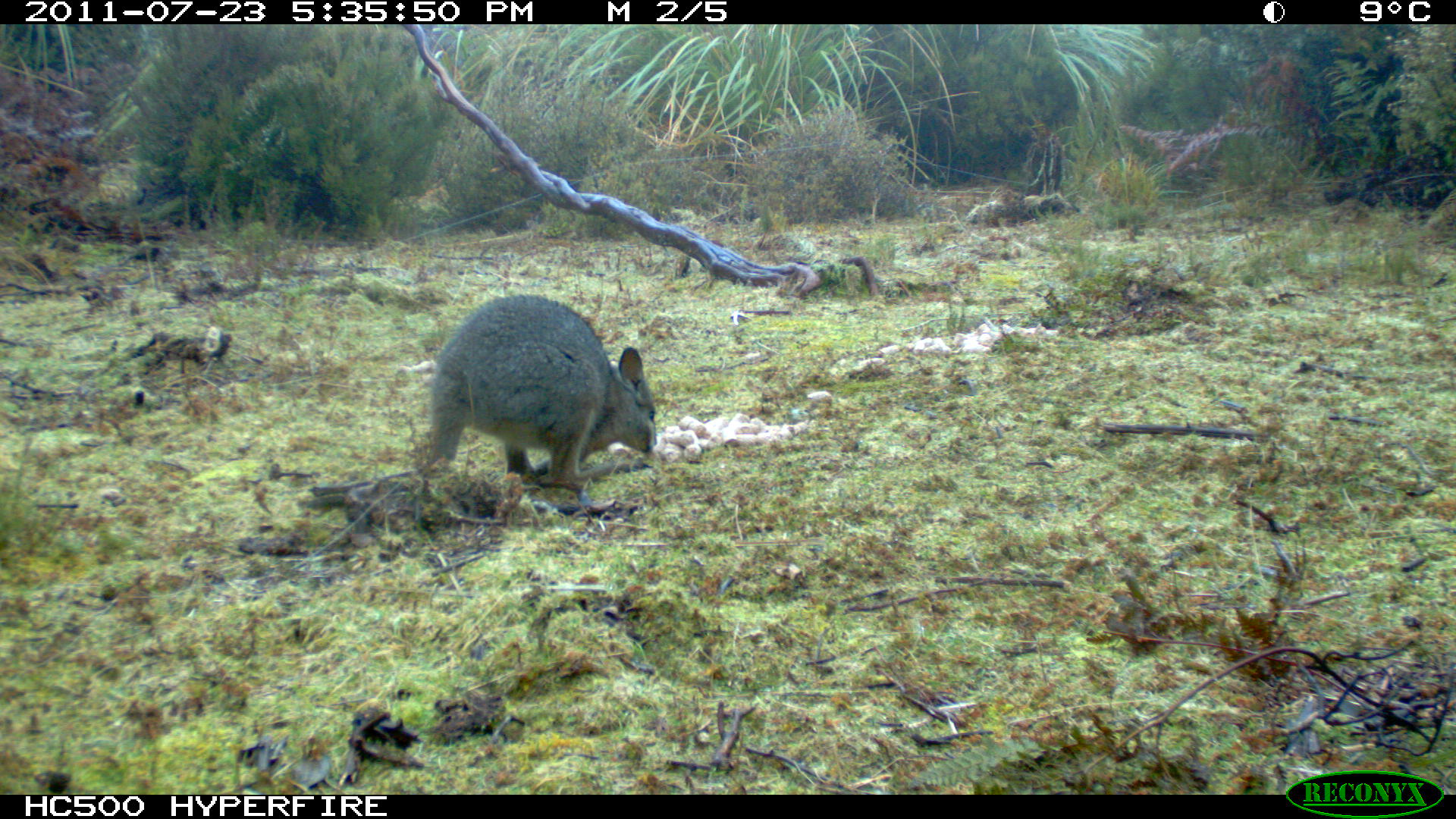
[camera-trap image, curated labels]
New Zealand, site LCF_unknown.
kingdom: Animalia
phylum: Chordata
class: Mammalia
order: Diprotodontia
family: Macropodidae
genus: Notamacropus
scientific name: Notamacropus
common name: wallaby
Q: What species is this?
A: Wallaby (Notamacropus).